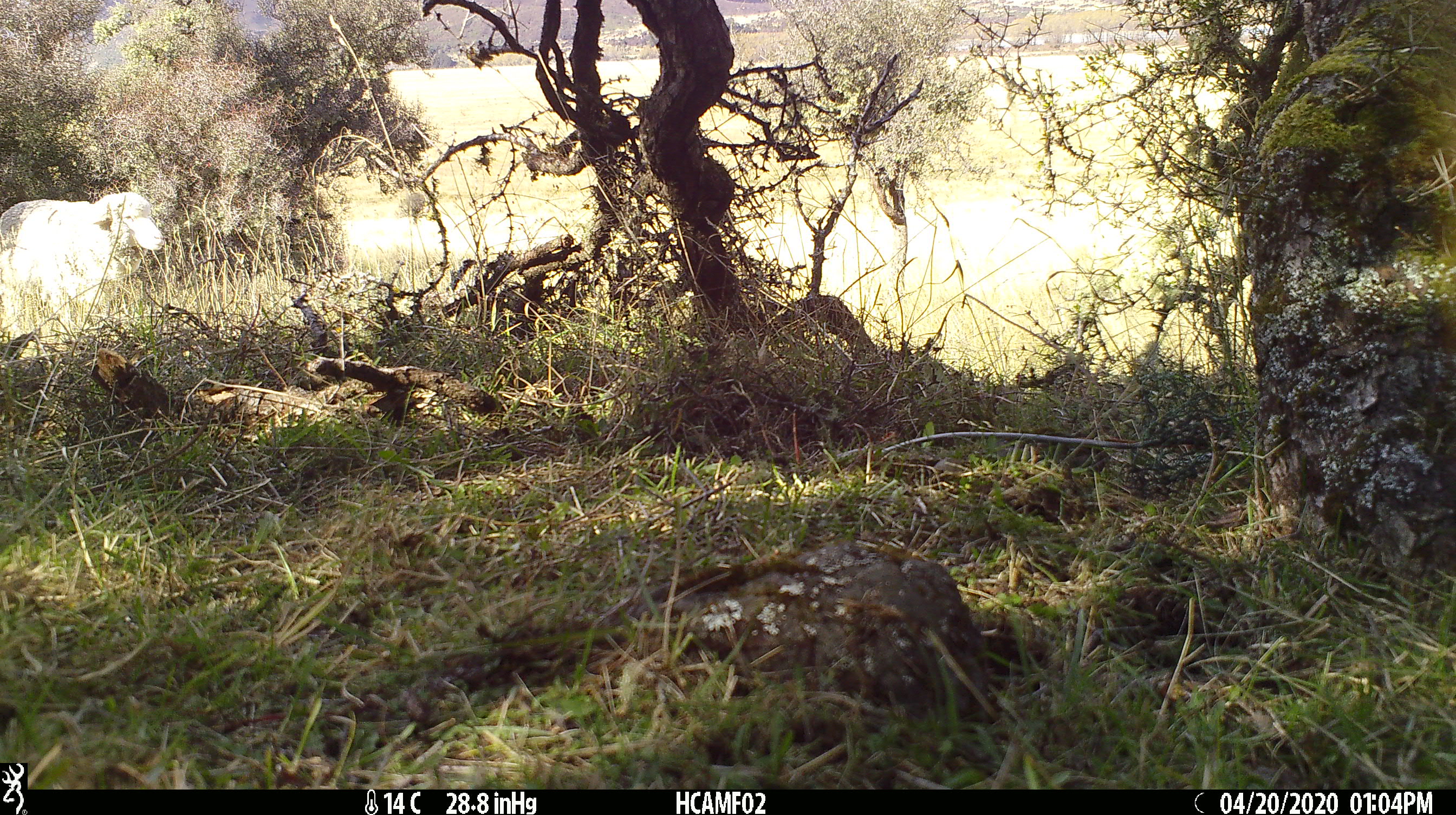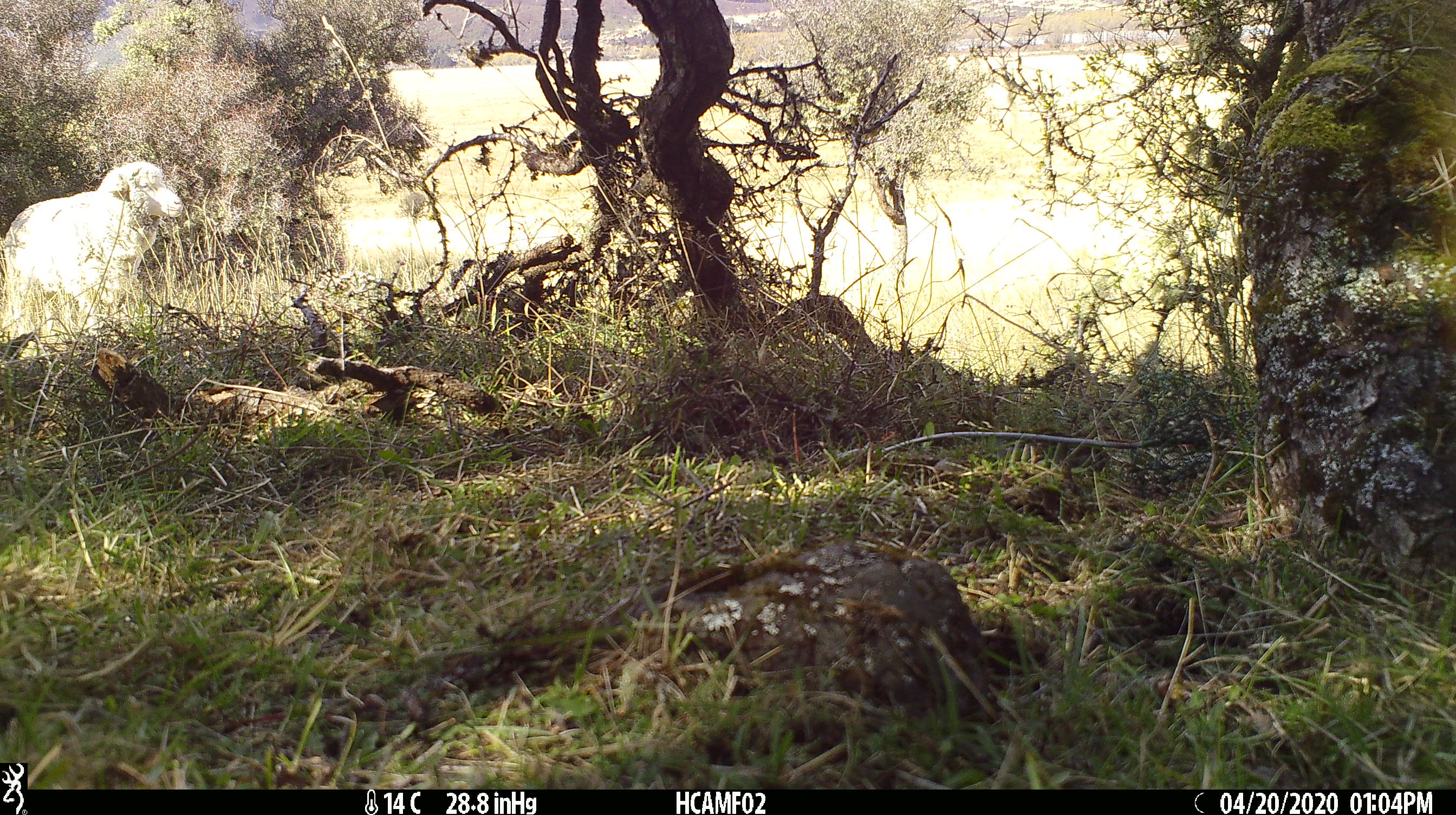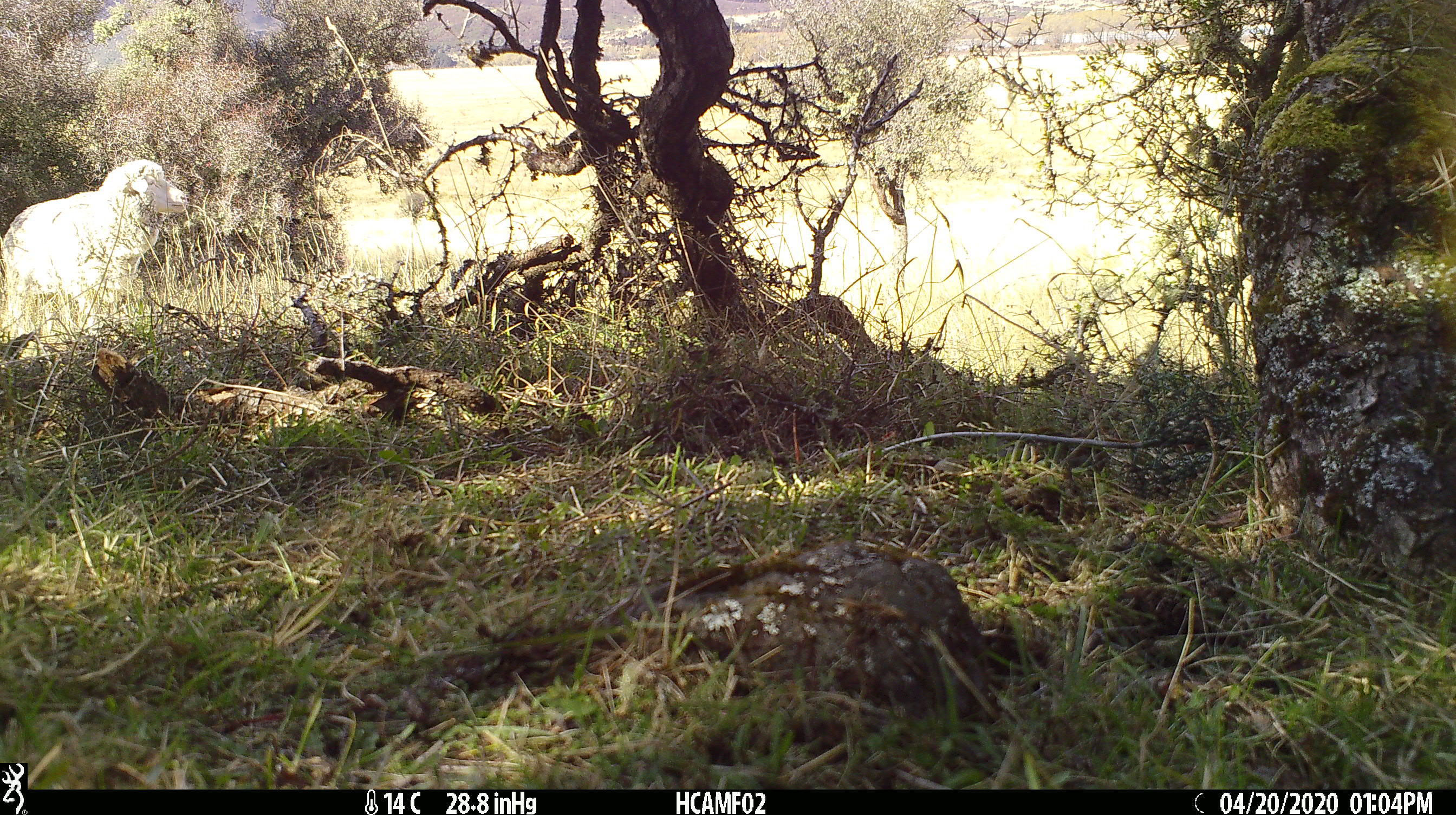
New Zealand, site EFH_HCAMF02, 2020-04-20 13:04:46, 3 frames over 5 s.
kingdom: Animalia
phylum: Chordata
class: Mammalia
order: Artiodactyla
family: Bovidae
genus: Ovis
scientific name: Ovis aries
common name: domestic sheep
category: sheep